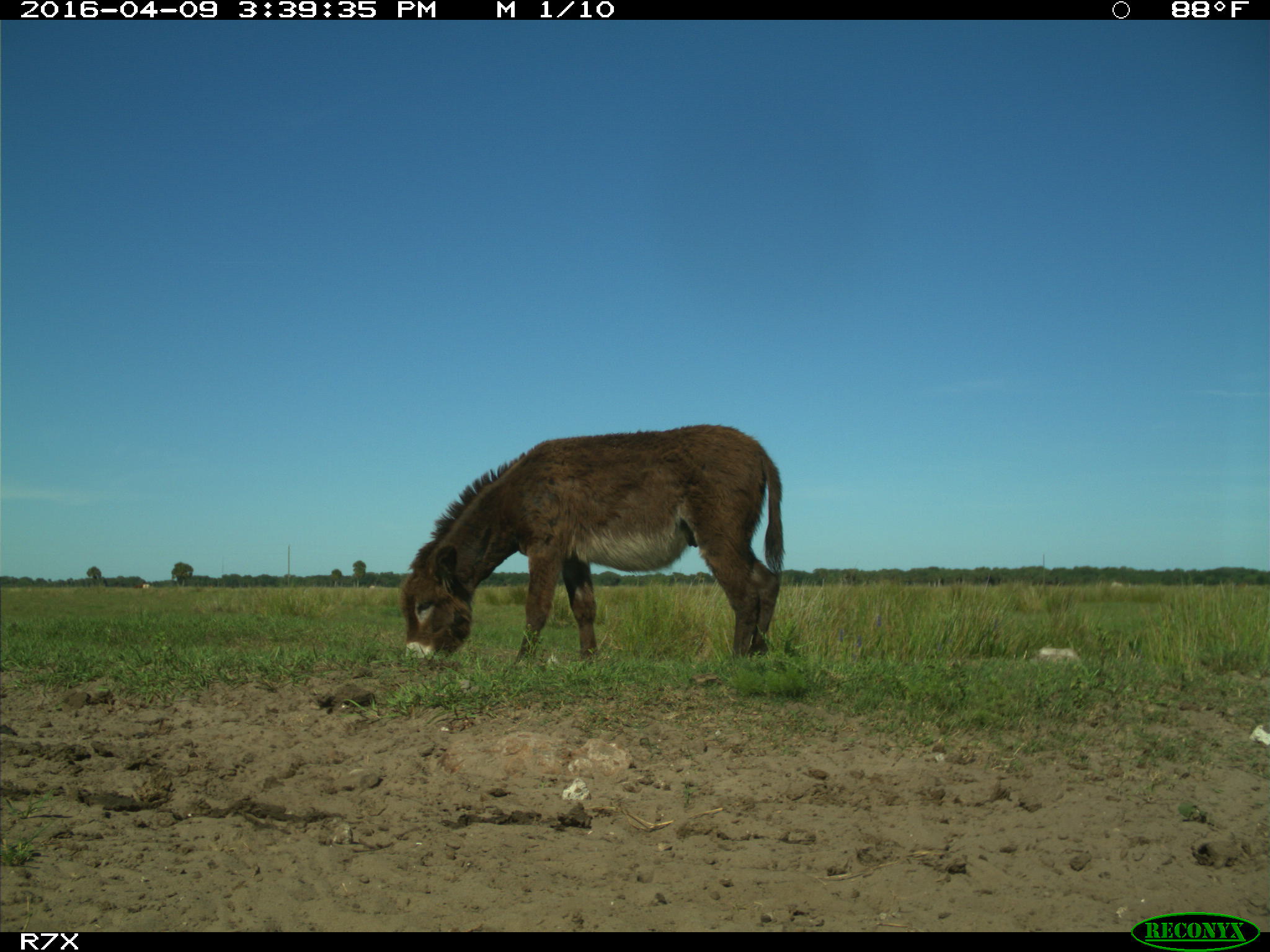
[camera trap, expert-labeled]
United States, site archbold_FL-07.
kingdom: Animalia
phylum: Chordata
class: Mammalia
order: Artiodactyla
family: Bovidae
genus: Bos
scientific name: Bos taurus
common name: domestic cow